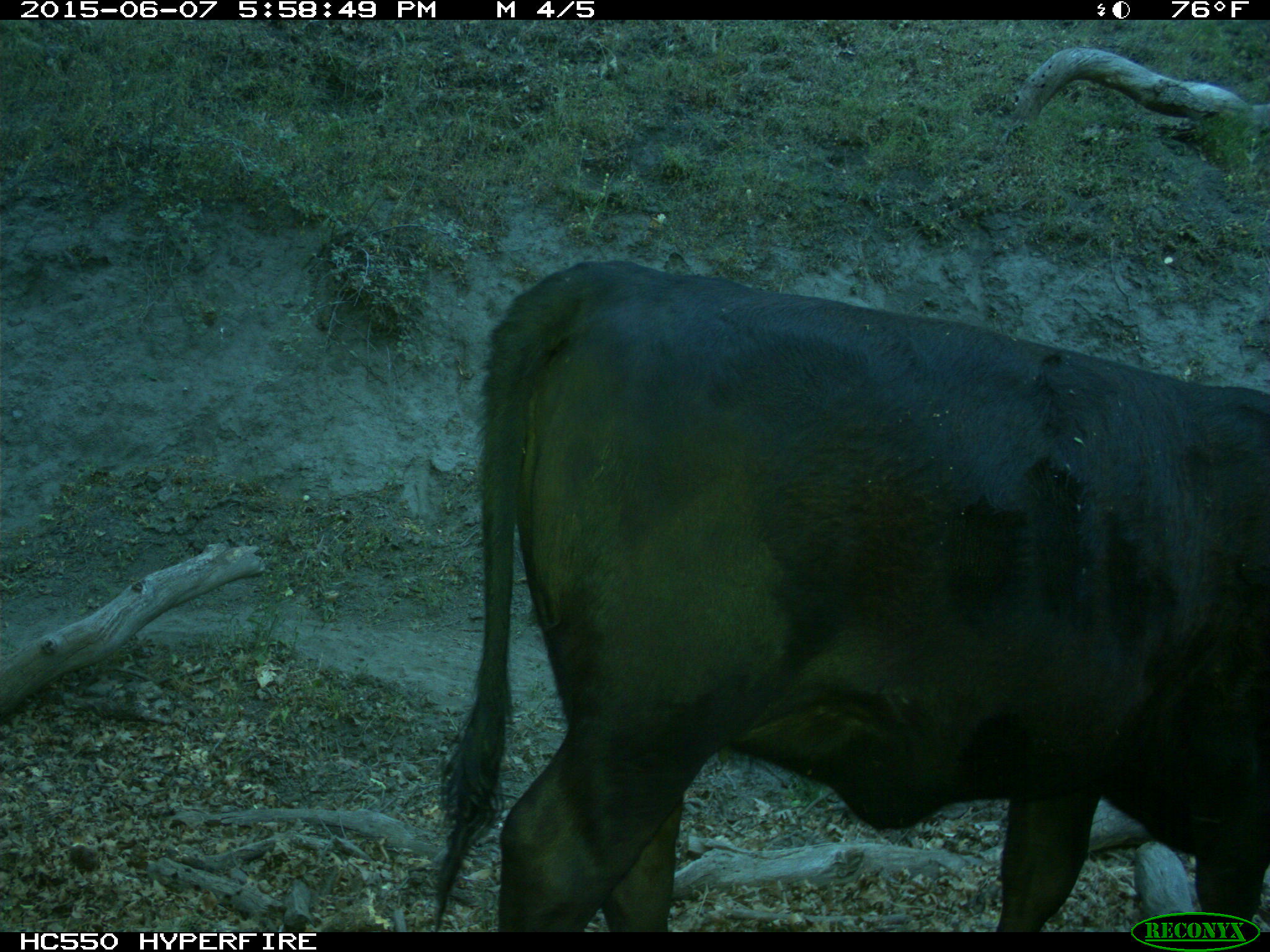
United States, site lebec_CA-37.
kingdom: Animalia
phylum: Chordata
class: Mammalia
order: Artiodactyla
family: Bovidae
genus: Bos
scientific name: Bos taurus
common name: domestic cow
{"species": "Bos taurus (domestic cow)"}